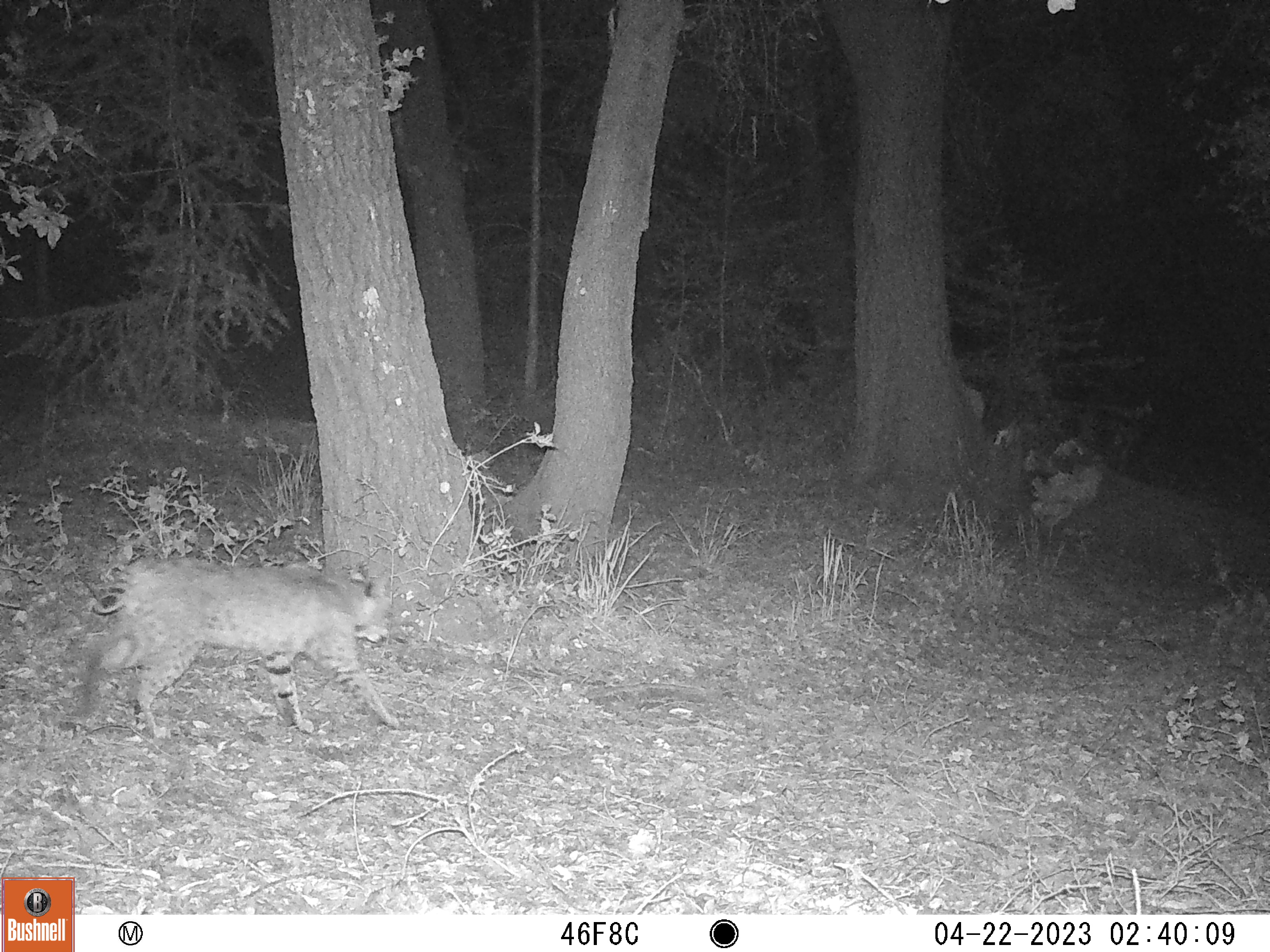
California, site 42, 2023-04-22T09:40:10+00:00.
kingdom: Animalia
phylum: Chordata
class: Mammalia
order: Carnivora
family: Felidae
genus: Lynx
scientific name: Lynx rufus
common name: bobcat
Bobcat (Lynx rufus).